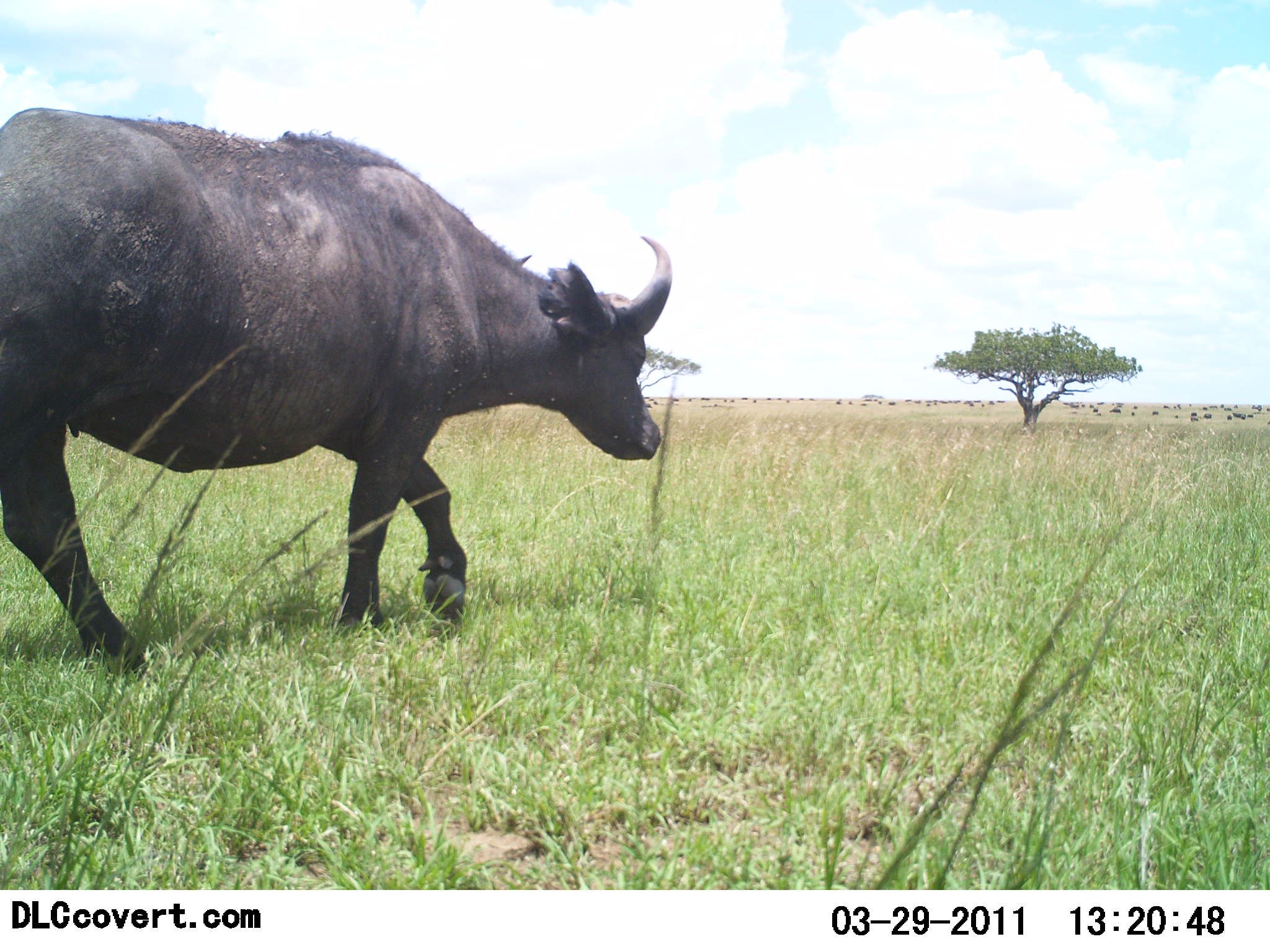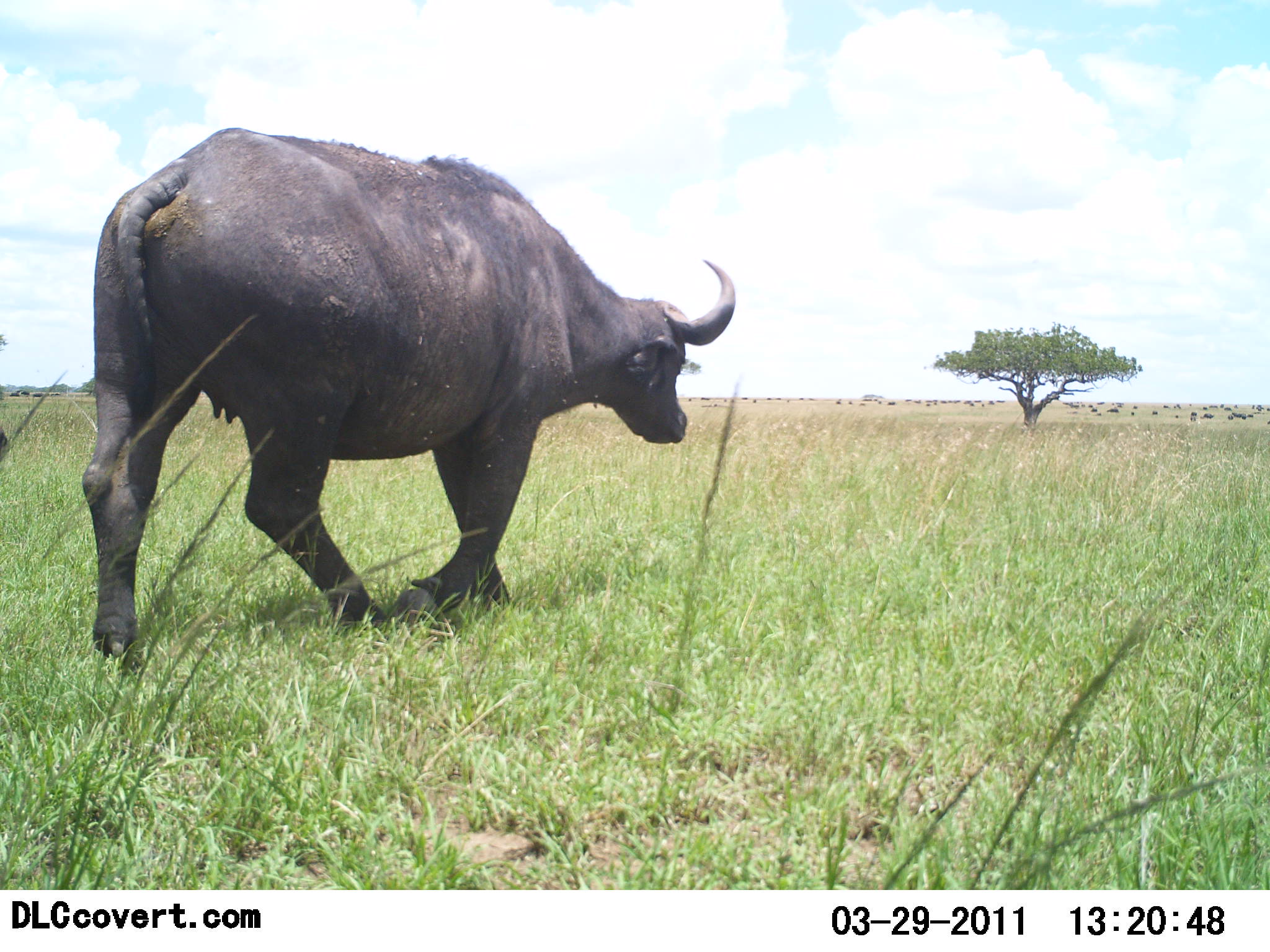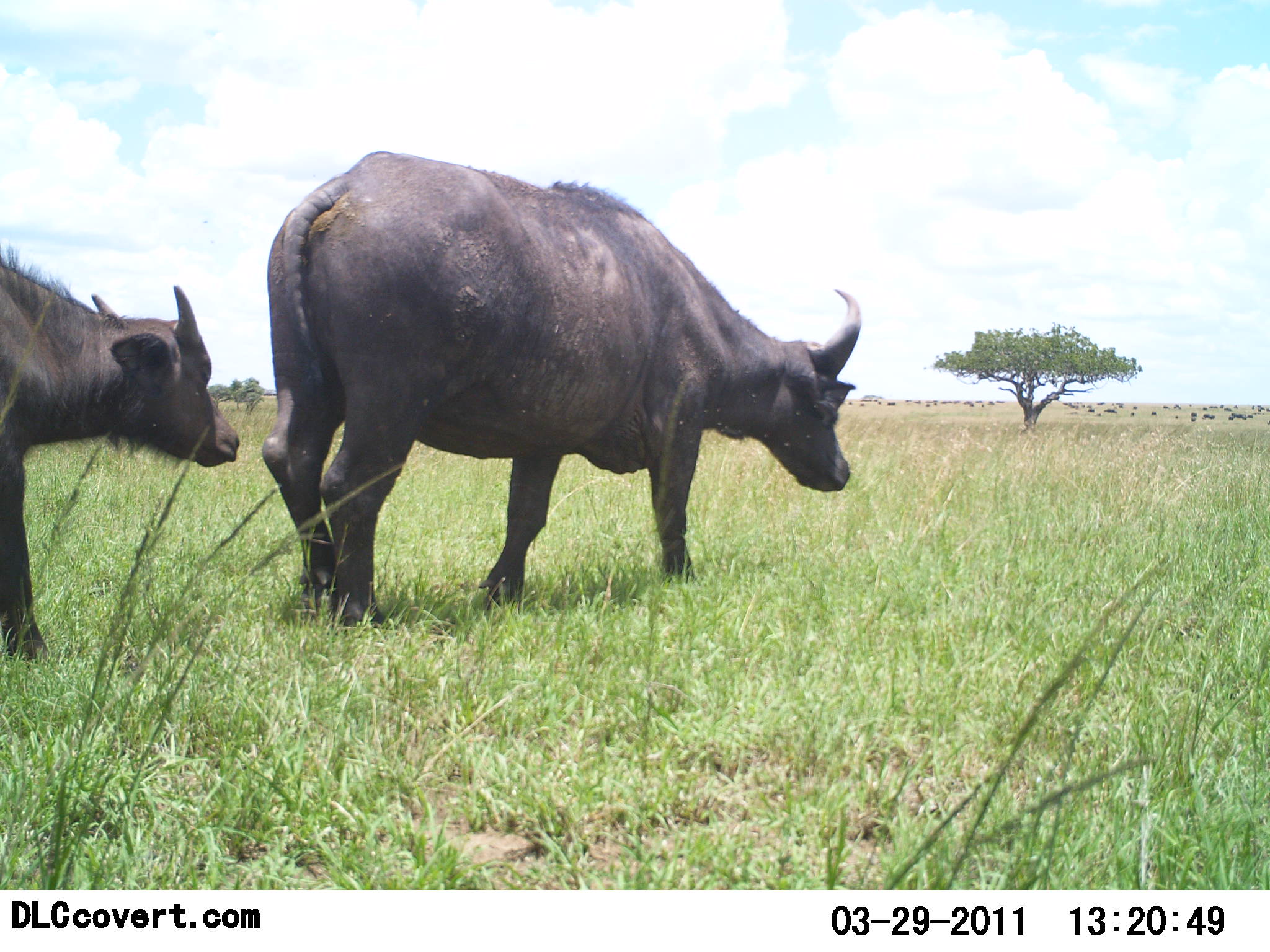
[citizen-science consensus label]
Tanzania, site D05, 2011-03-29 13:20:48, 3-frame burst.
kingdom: Animalia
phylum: Chordata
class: Mammalia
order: Artiodactyla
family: Bovidae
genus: Syncerus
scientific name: Syncerus caffer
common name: cape buffalo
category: buffalo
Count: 2.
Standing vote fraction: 0%.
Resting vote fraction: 0%.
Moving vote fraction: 100%.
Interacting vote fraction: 0%.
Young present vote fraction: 55%.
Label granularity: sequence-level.